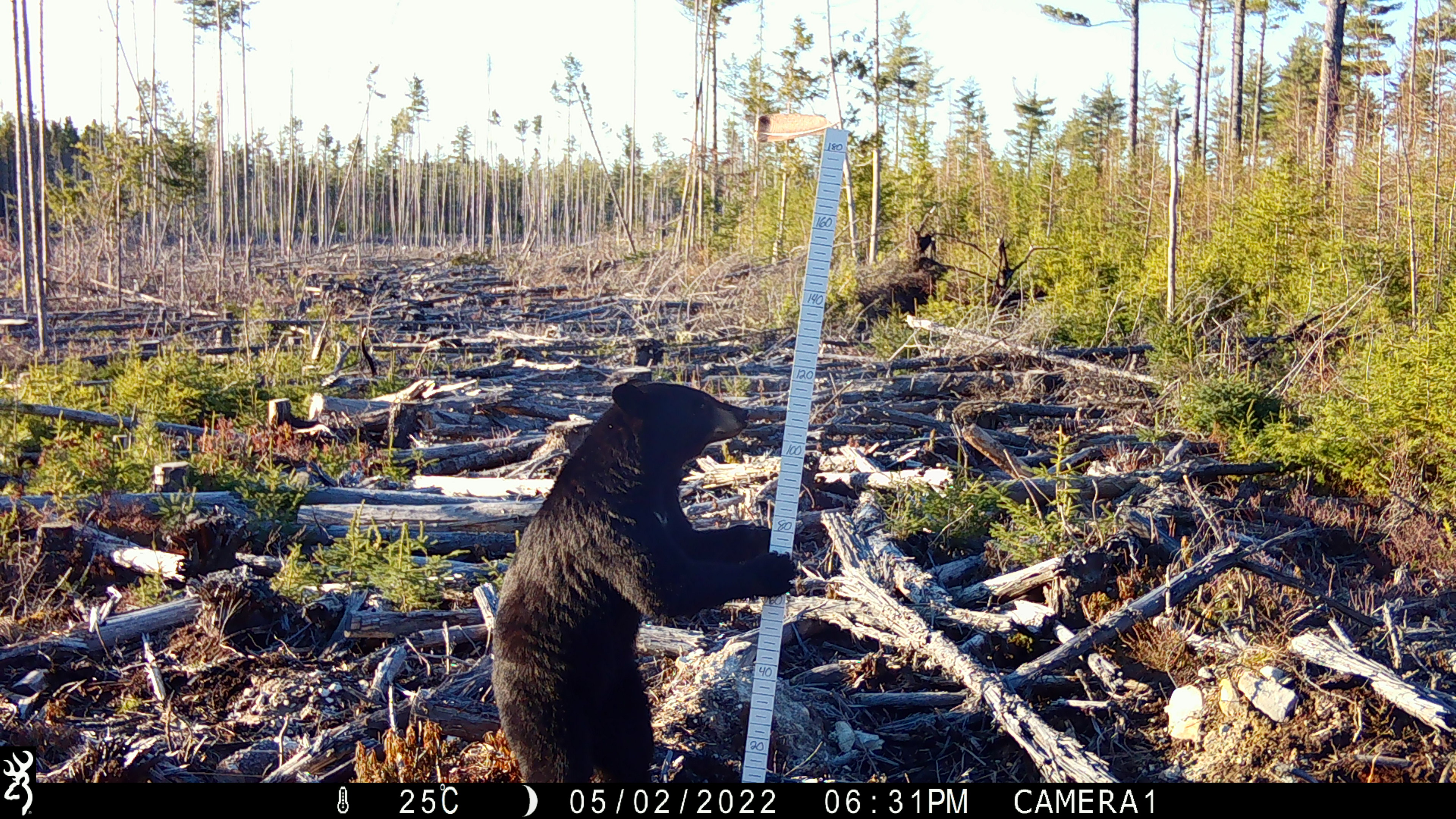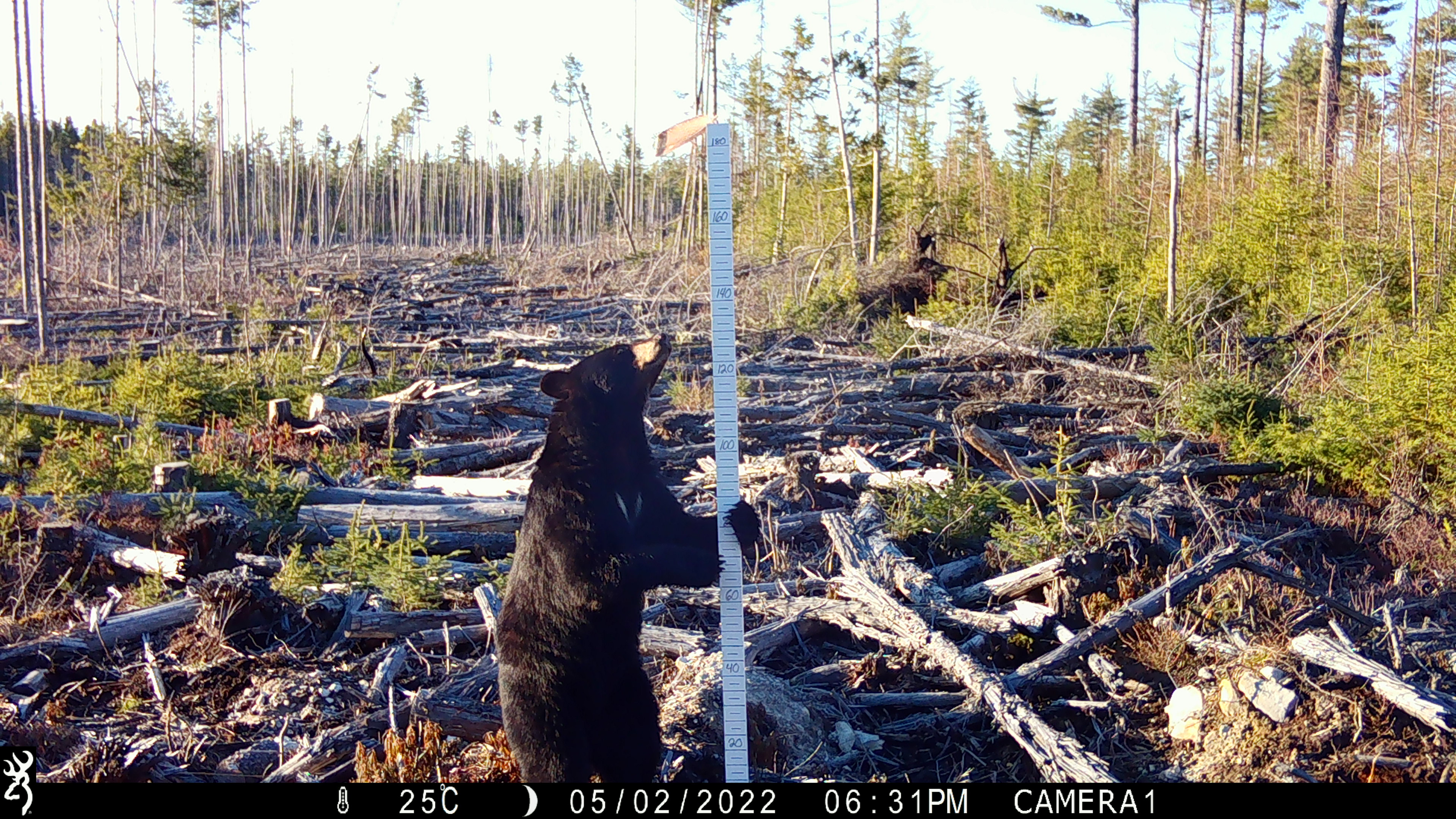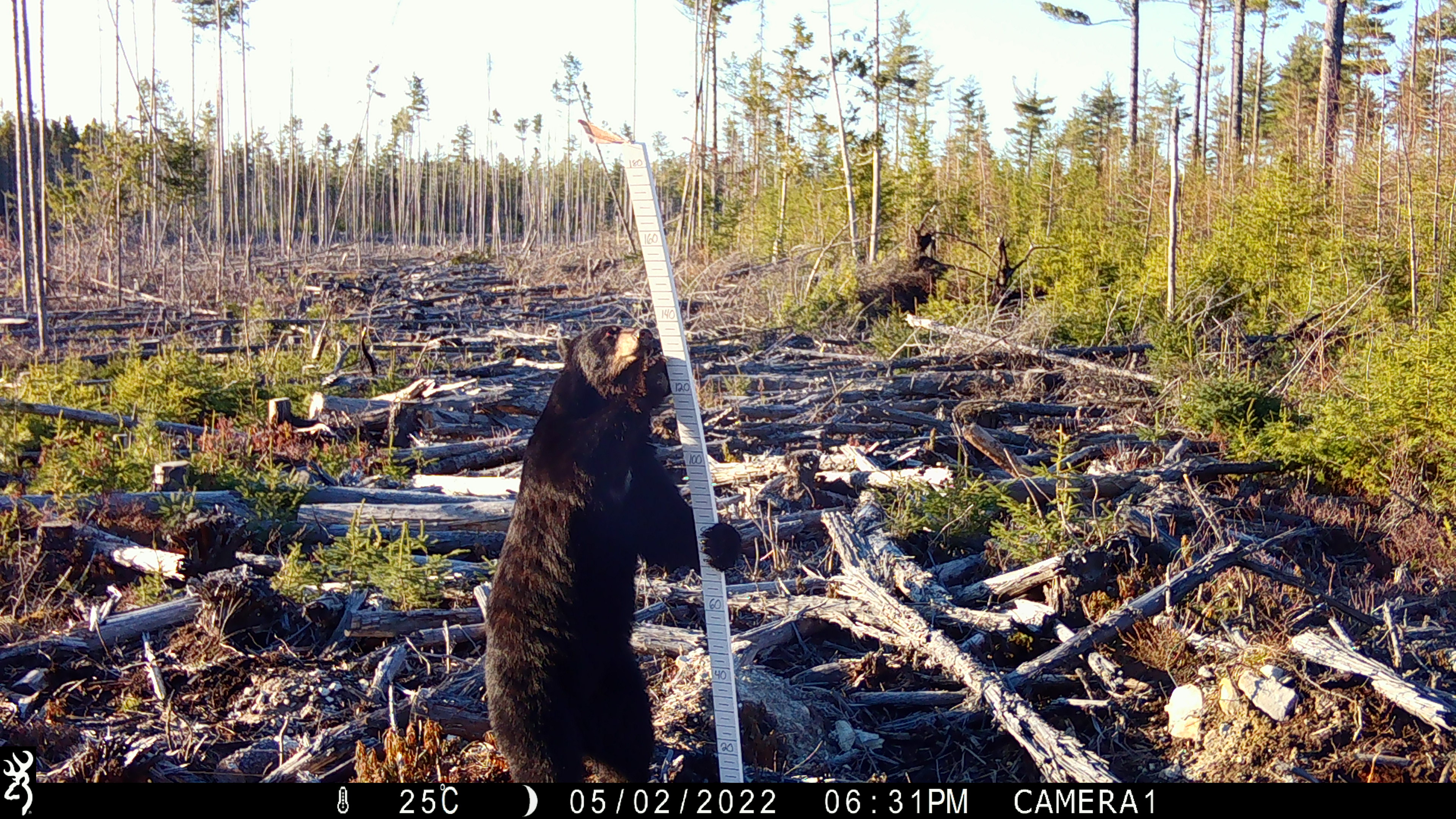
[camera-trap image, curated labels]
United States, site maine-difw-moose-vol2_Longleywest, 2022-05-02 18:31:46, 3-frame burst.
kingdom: Animalia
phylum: Chordata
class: Mammalia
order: Carnivora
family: Ursidae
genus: Ursus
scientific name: Ursus americanus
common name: black bear